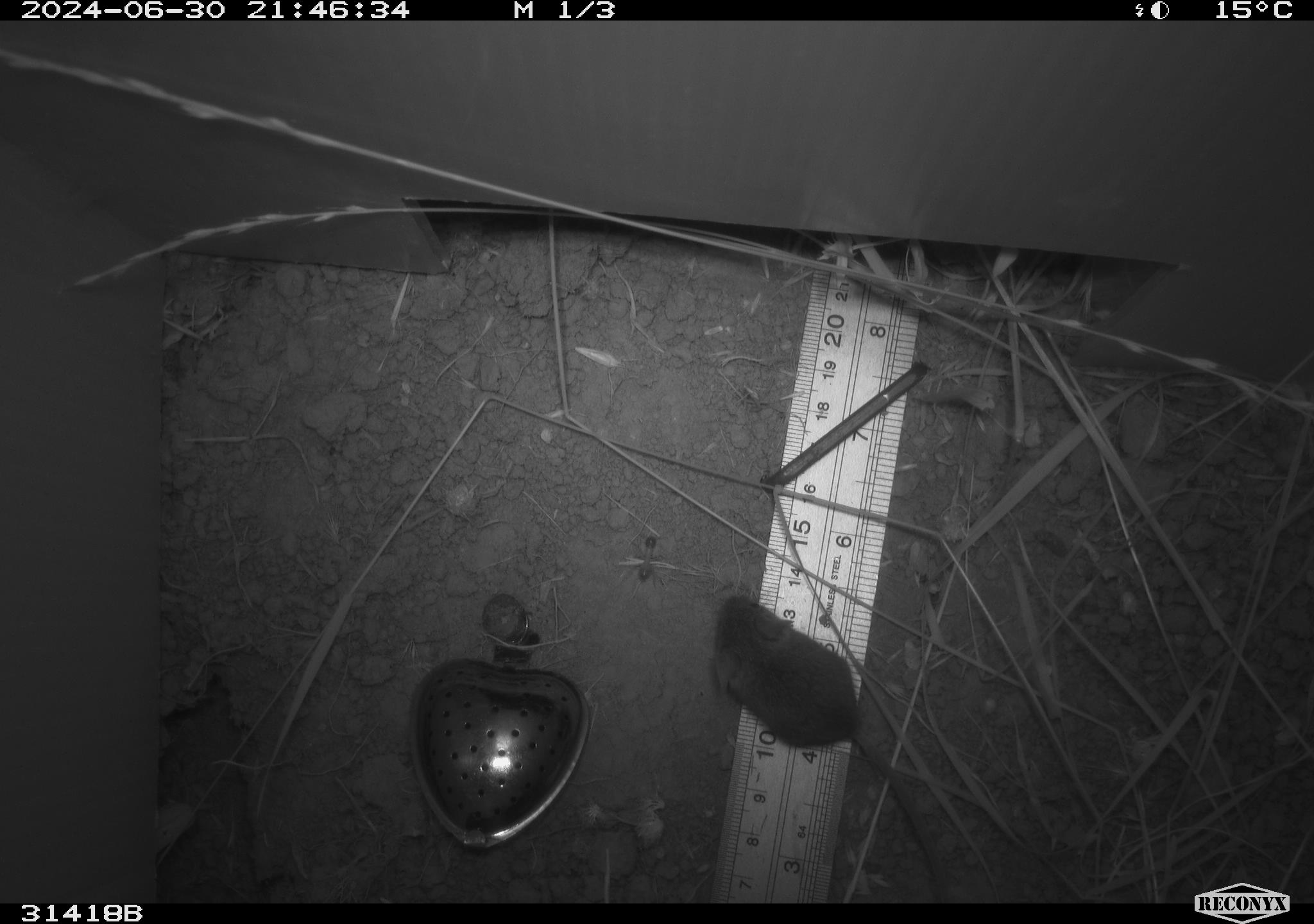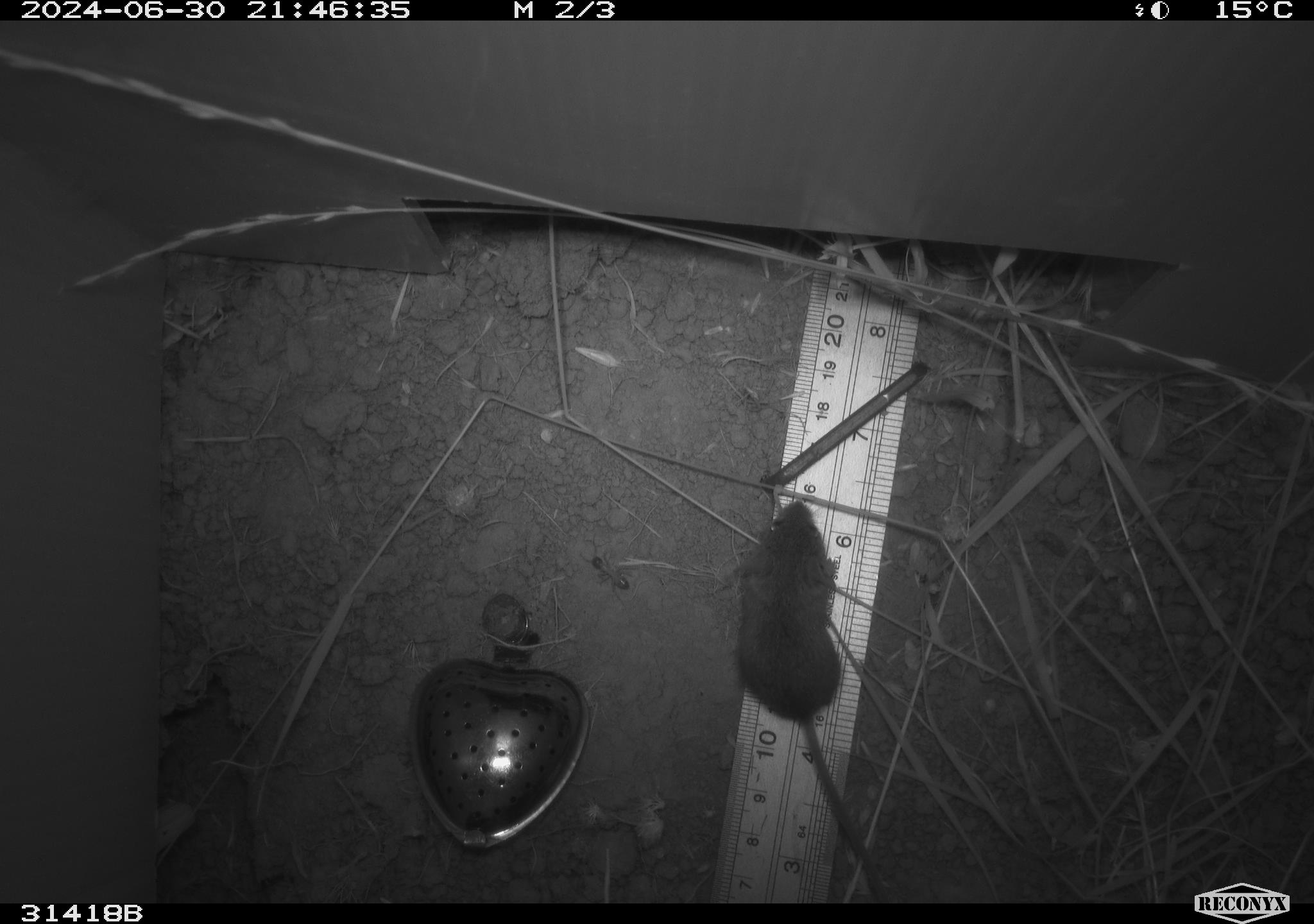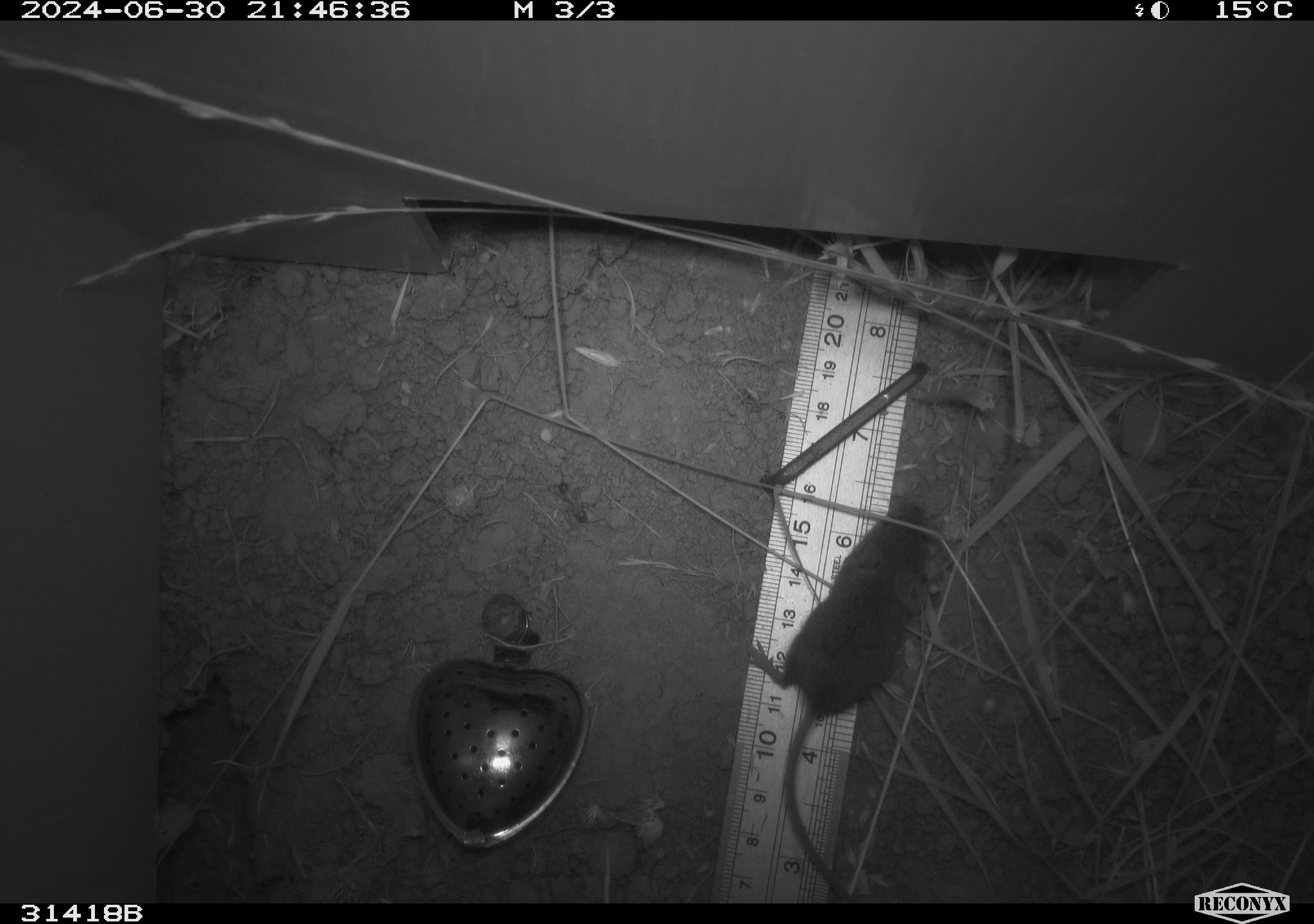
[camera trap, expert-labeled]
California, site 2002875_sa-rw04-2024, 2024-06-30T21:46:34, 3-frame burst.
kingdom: Animalia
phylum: Chordata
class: Mammalia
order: Rodentia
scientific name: Rodentia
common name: mouse species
Mouse species (Rodentia).